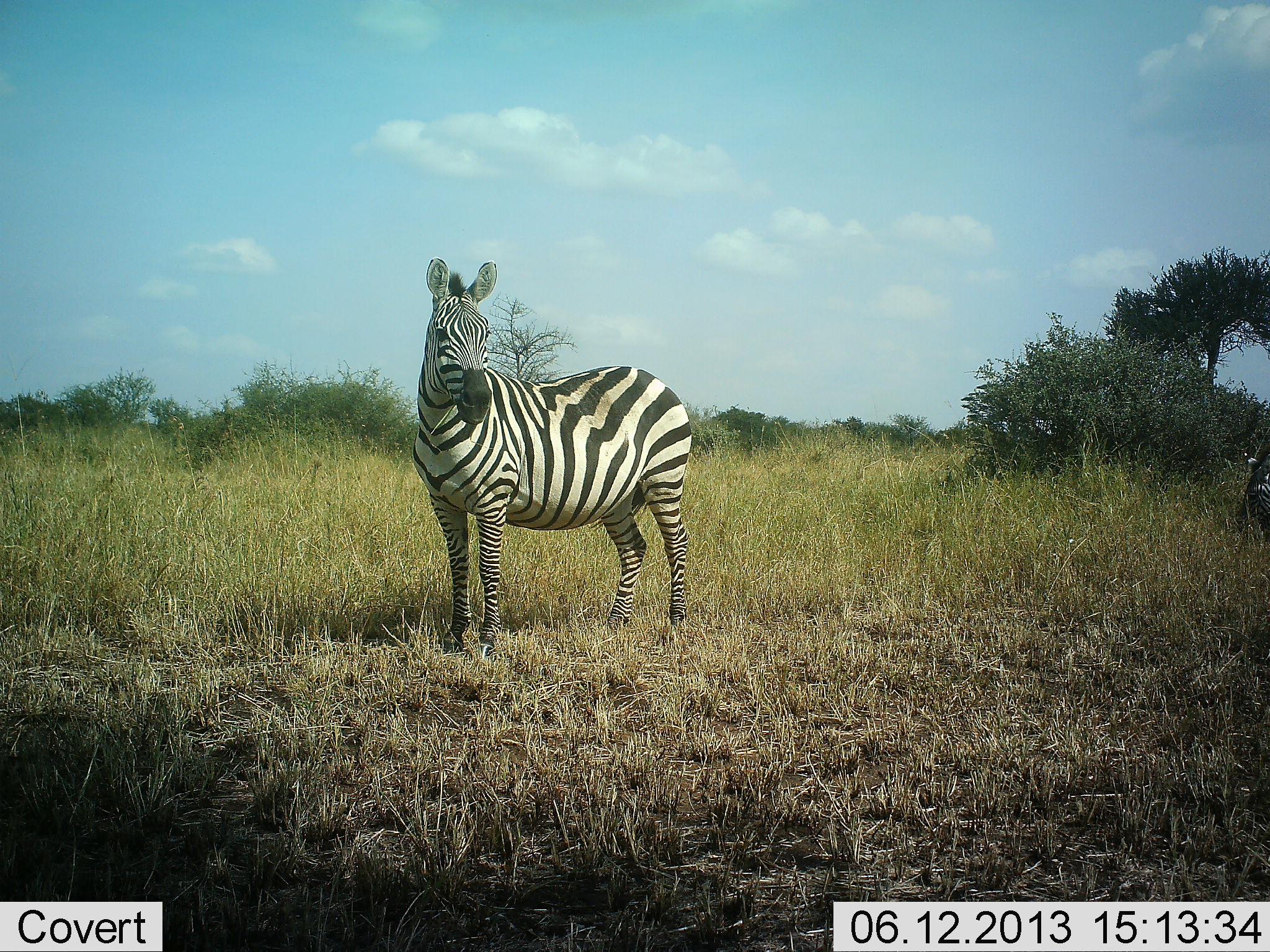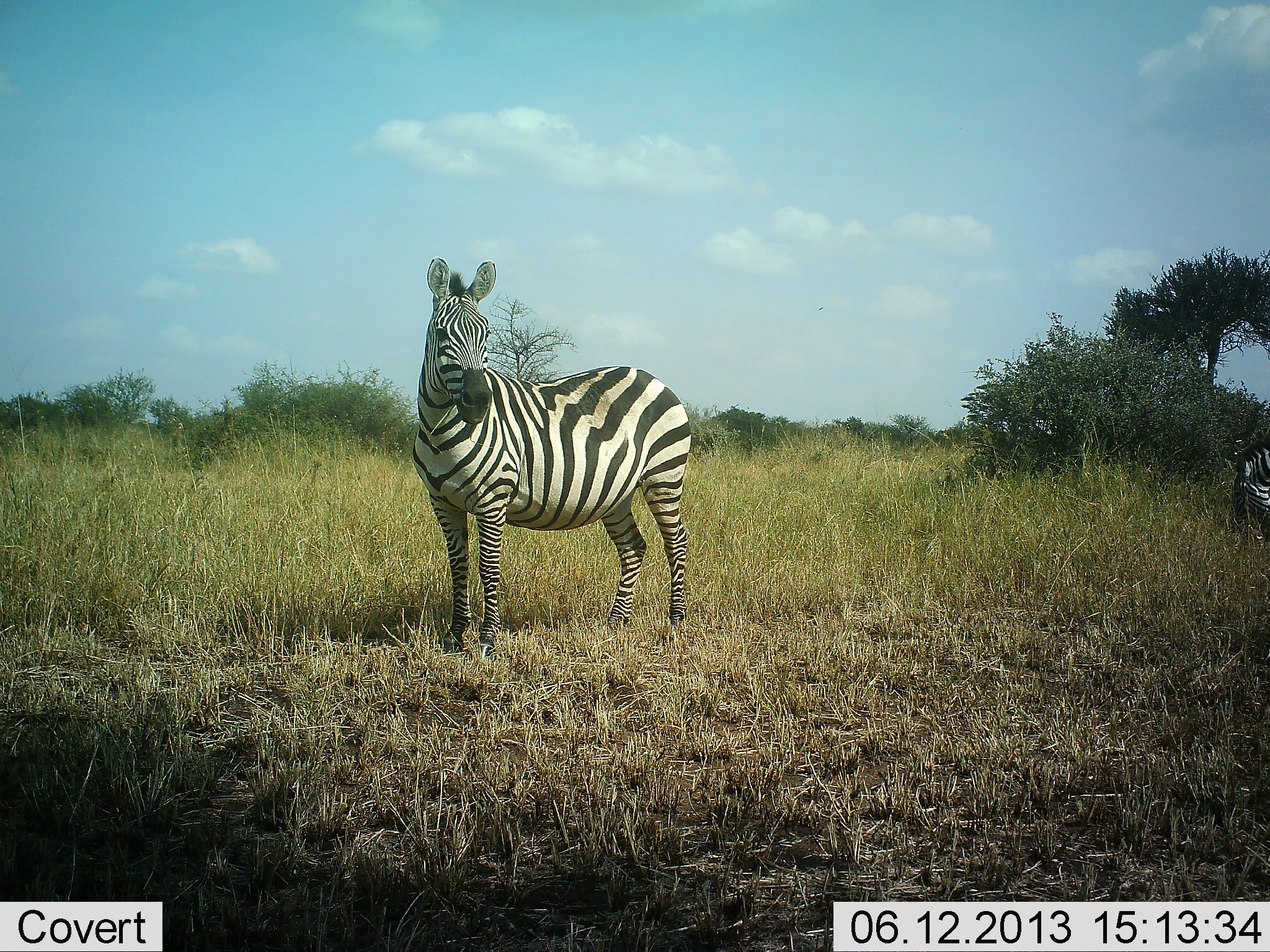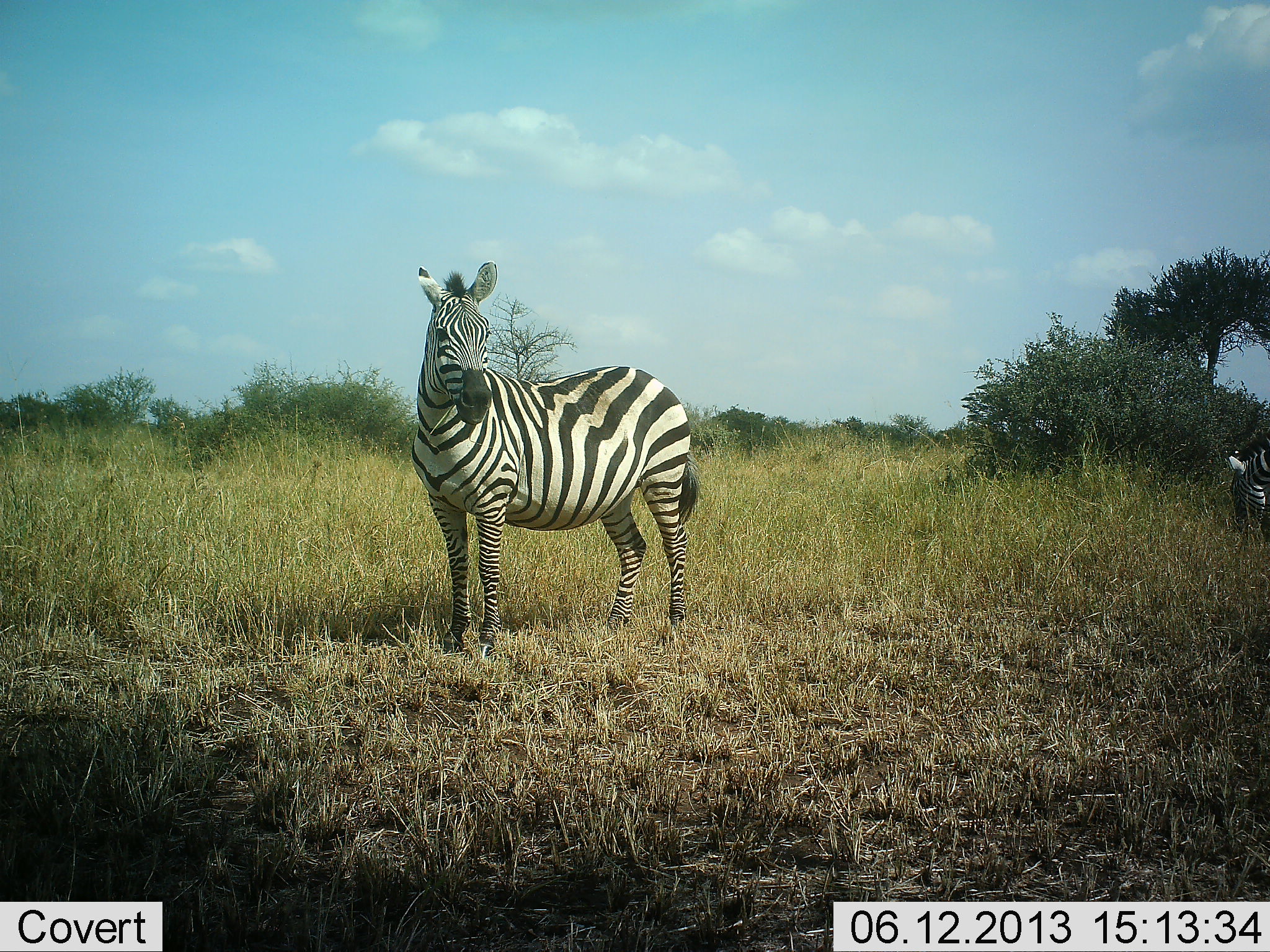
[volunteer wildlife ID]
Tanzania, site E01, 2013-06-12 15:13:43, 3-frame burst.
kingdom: Animalia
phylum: Chordata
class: Mammalia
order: Perissodactyla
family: Equidae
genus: Equus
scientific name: Equus quagga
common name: plains zebra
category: zebra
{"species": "zebra (plains zebra) (Equus quagga)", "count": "2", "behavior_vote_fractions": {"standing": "100%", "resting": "0%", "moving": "6%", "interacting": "6%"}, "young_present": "0%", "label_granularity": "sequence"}